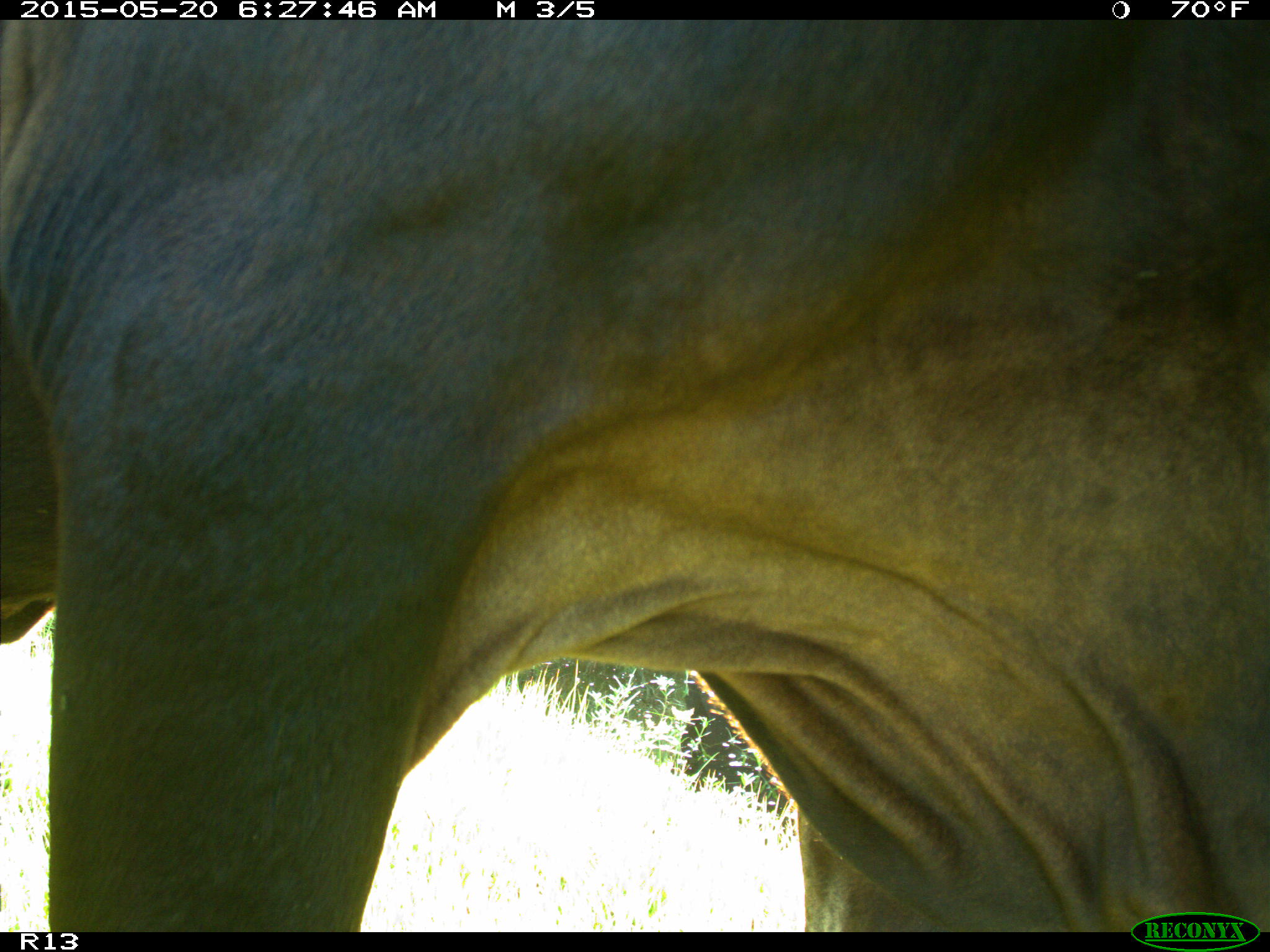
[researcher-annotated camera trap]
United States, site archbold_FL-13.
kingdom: Animalia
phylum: Chordata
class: Mammalia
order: Artiodactyla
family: Bovidae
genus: Bos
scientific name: Bos taurus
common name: domestic cow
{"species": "Bos taurus (domestic cow)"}